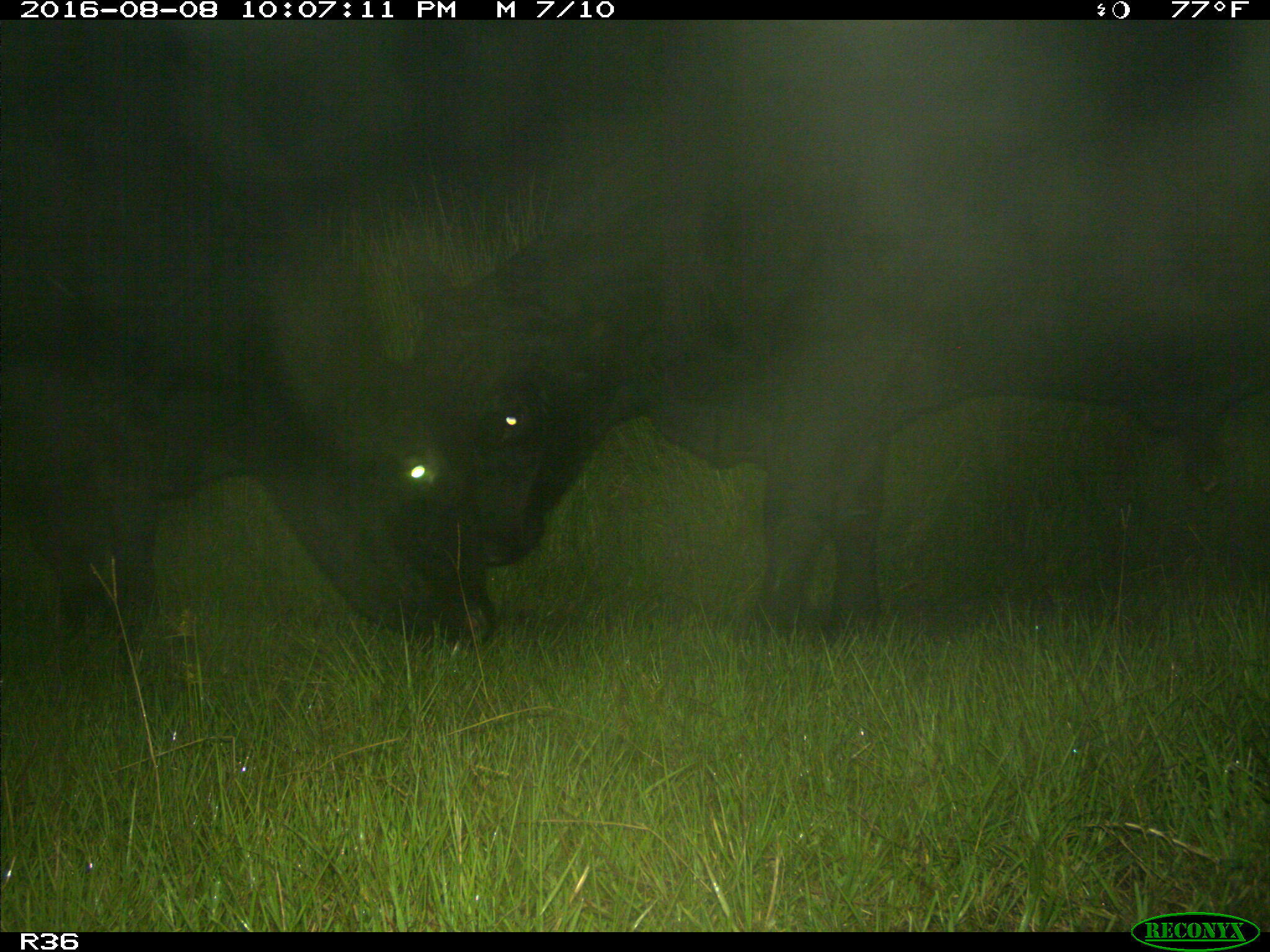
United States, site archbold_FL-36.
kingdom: Animalia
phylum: Chordata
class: Mammalia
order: Artiodactyla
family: Bovidae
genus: Bos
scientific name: Bos taurus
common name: domestic cow